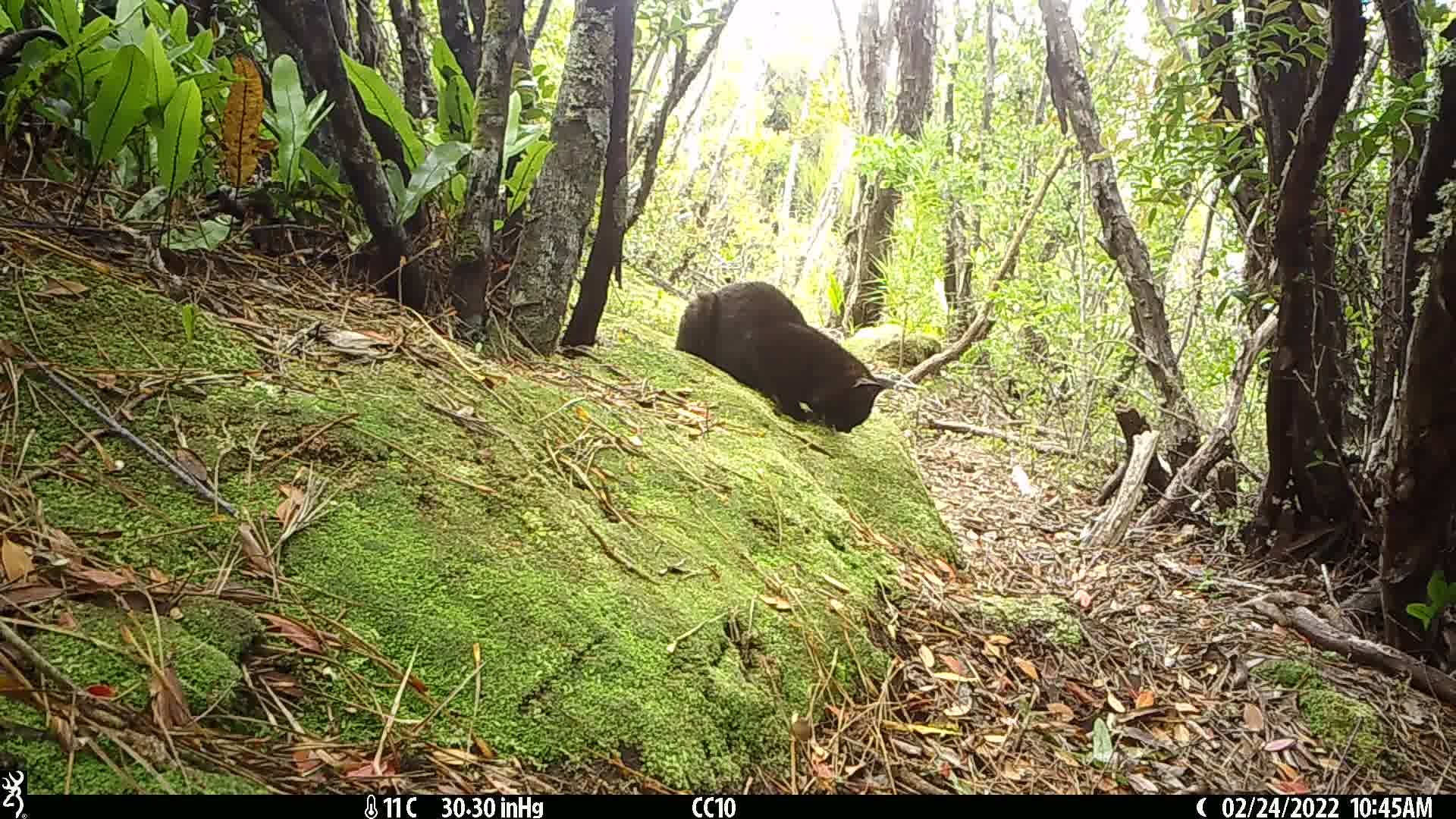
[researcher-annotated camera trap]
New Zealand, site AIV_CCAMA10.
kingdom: Animalia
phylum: Chordata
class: Mammalia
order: Carnivora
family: Felidae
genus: Felis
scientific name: Felis catus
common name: domestic cat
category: cat